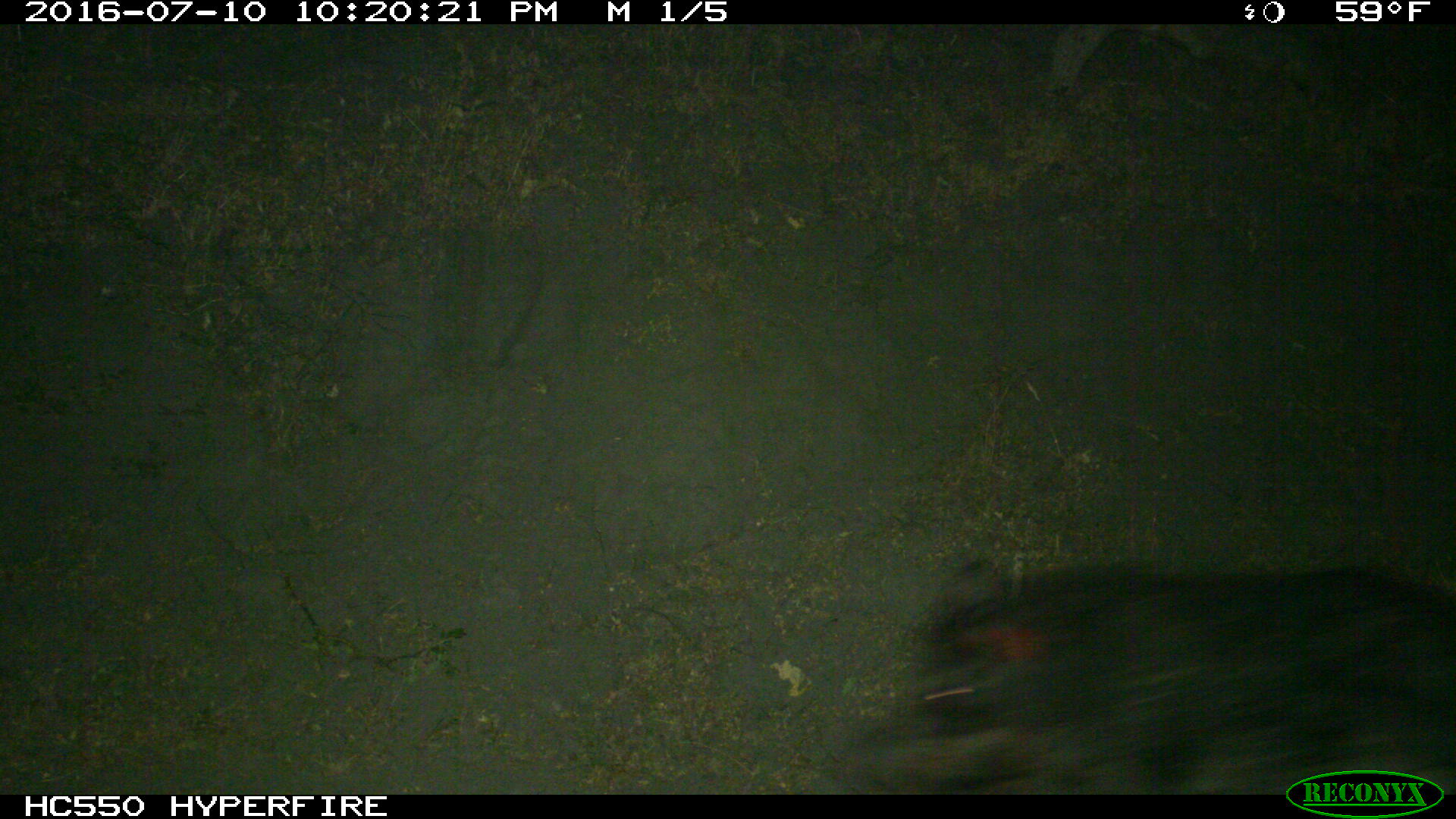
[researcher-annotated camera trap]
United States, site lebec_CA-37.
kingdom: Animalia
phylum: Chordata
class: Mammalia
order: Artiodactyla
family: Suidae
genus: Sus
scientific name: Sus scrofa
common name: wild boar